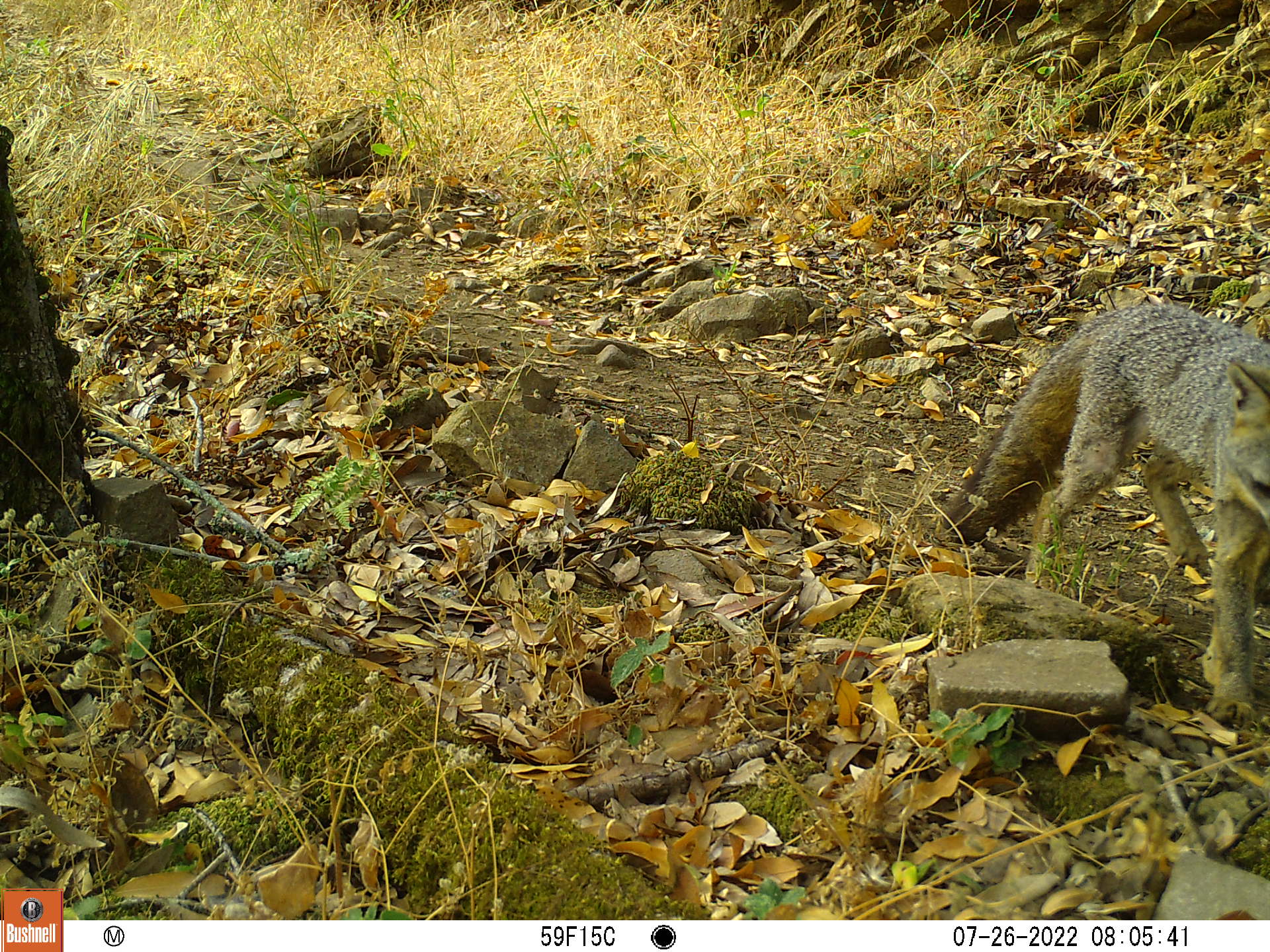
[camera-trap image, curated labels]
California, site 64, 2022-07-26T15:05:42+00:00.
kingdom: Animalia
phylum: Chordata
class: Mammalia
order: Carnivora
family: Canidae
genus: Urocyon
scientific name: Urocyon cinereoargenteus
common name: gray fox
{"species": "gray fox (Urocyon cinereoargenteus)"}